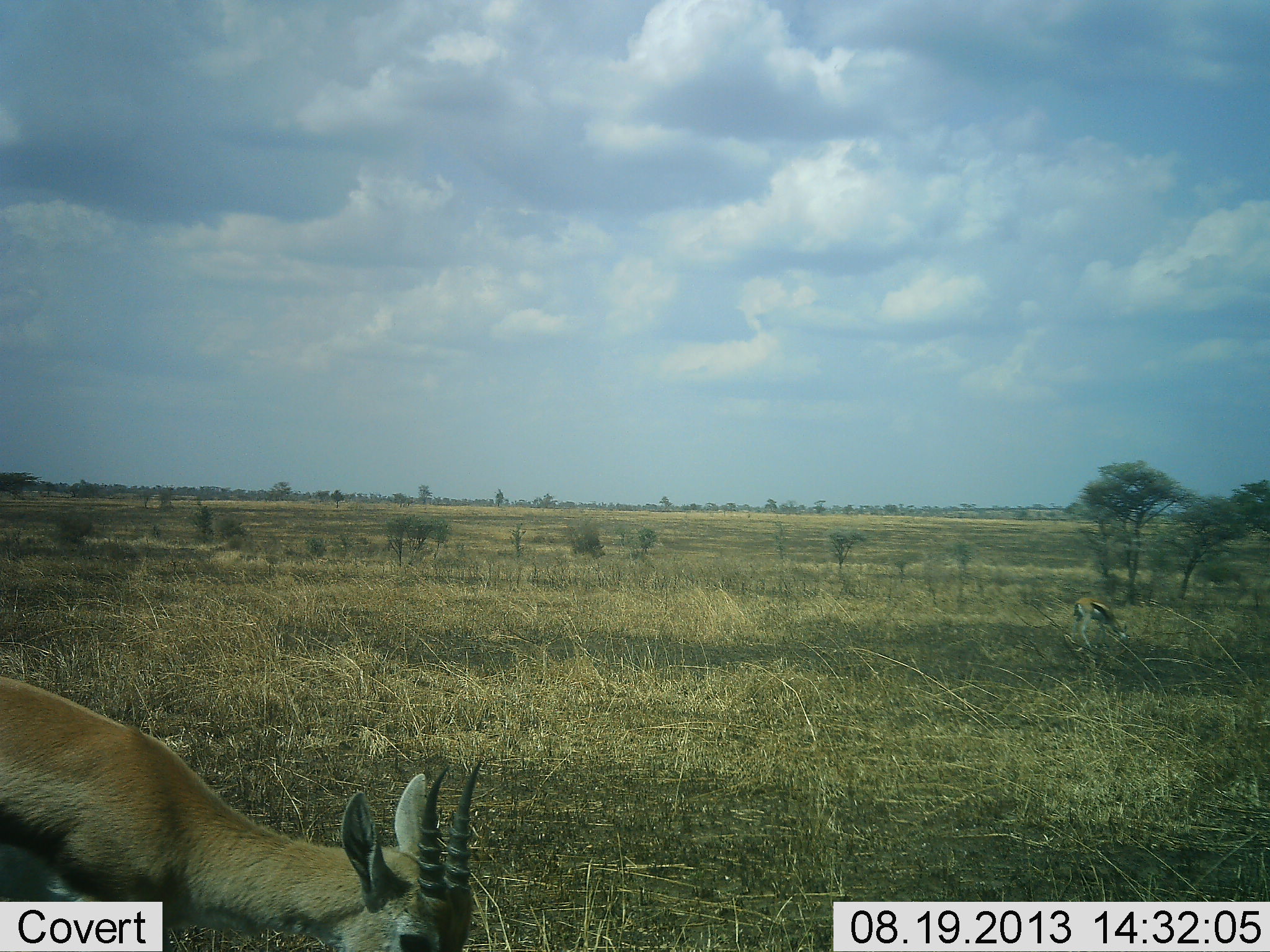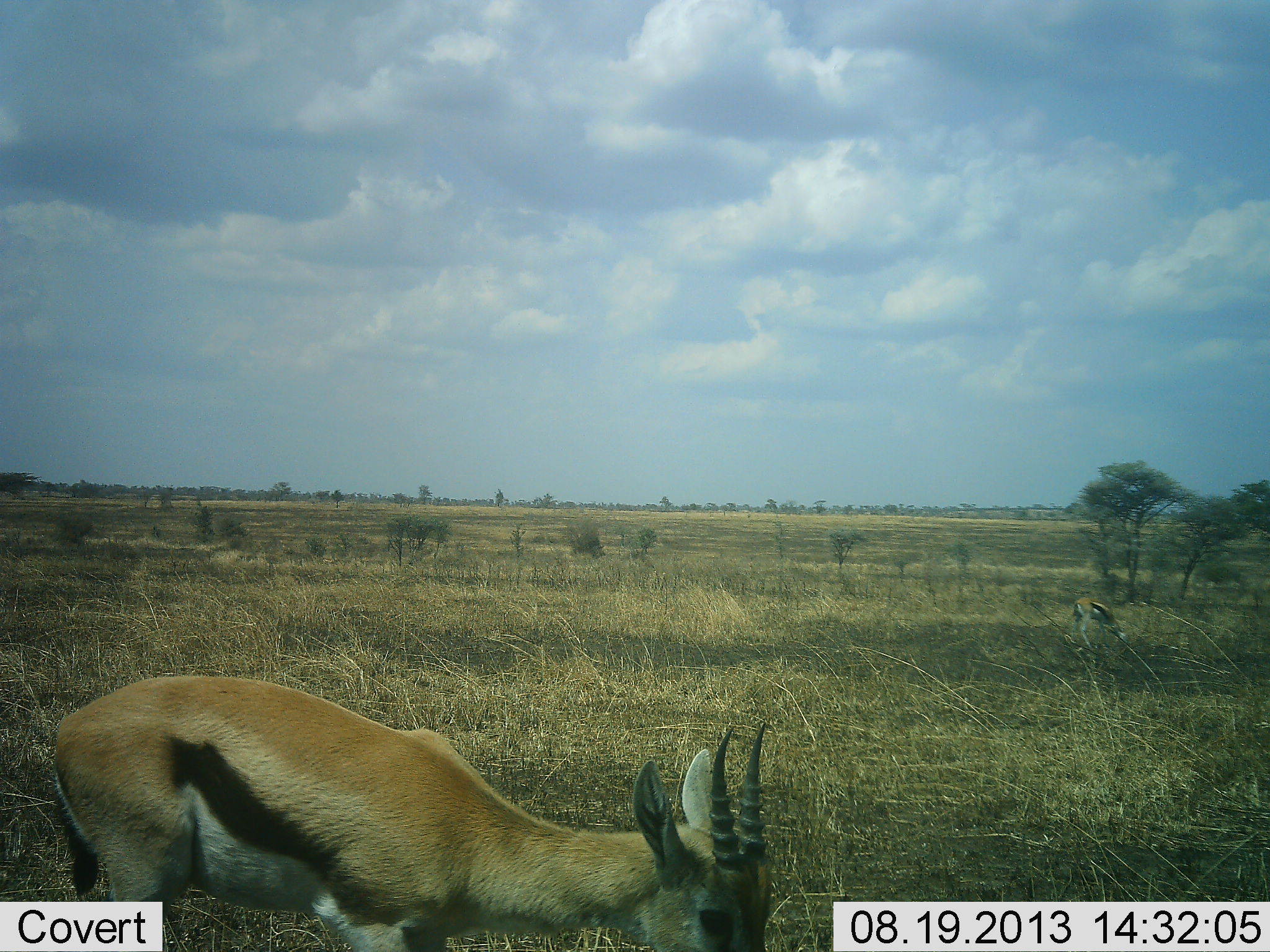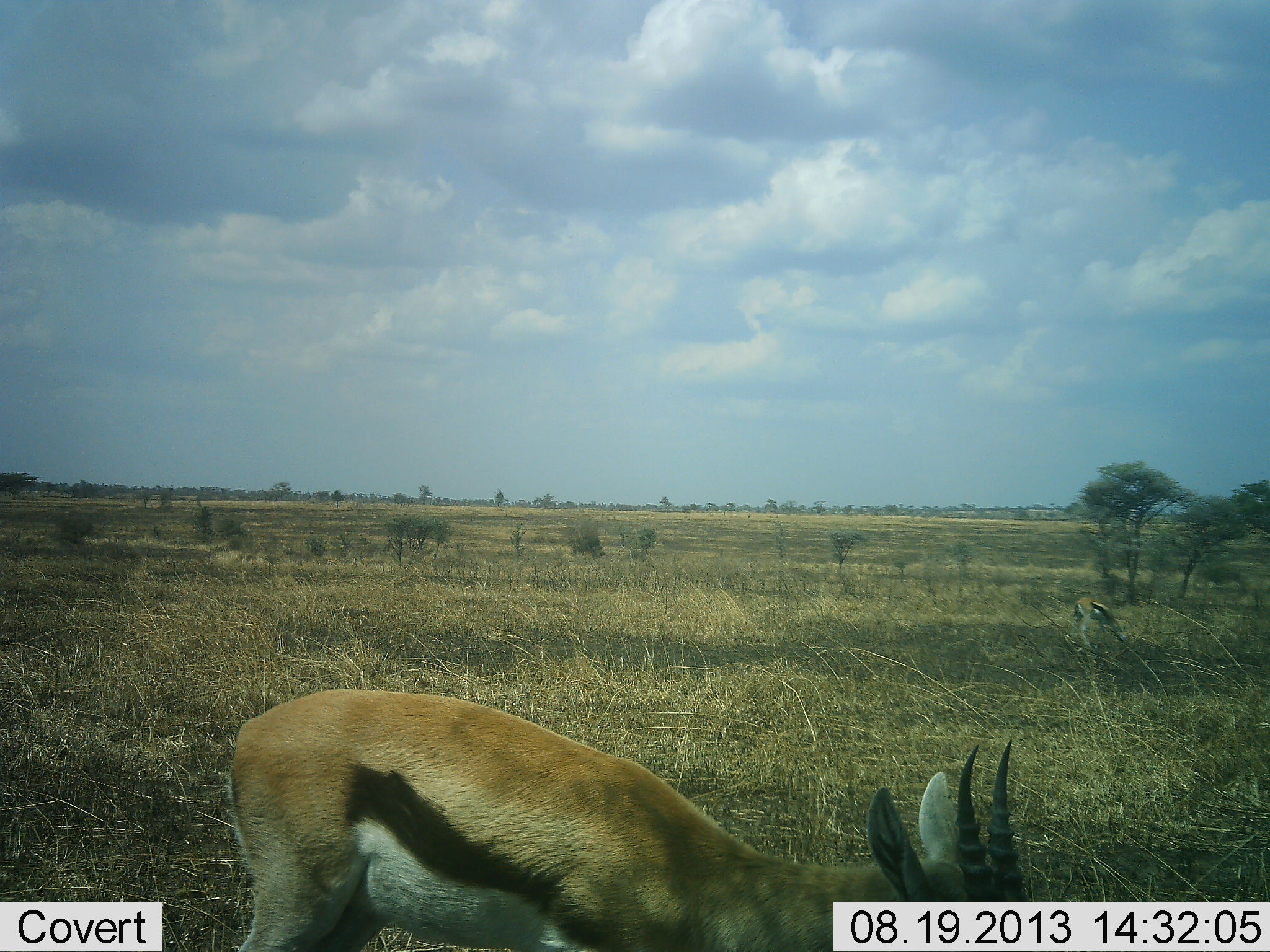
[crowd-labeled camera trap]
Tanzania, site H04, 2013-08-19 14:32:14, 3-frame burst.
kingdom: Animalia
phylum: Chordata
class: Mammalia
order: Artiodactyla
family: Bovidae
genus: Eudorcas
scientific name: Eudorcas thomsonii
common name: thomson's gazelle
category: gazellethomsons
Gazellethomsons (thomson's gazelle) (Eudorcas thomsonii), count 2. Behavior (volunteer vote fractions): standing 21%, resting 3%, moving 42%, interacting 0%. Young present (vote fraction): 0%. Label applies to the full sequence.